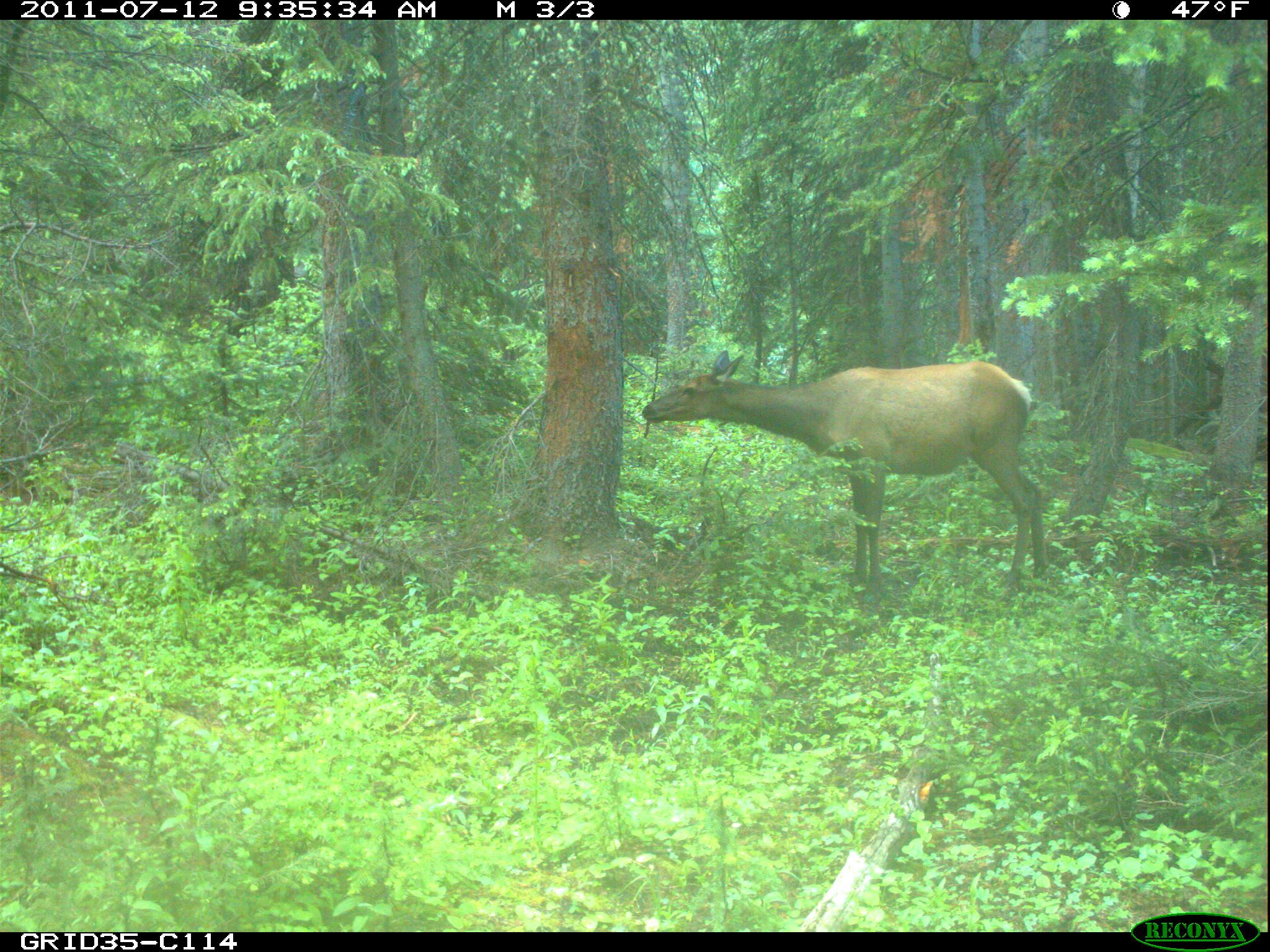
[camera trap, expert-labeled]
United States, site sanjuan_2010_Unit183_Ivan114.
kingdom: Animalia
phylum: Chordata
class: Mammalia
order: Artiodactyla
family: Cervidae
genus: Cervus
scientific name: Cervus elaphus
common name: red deer